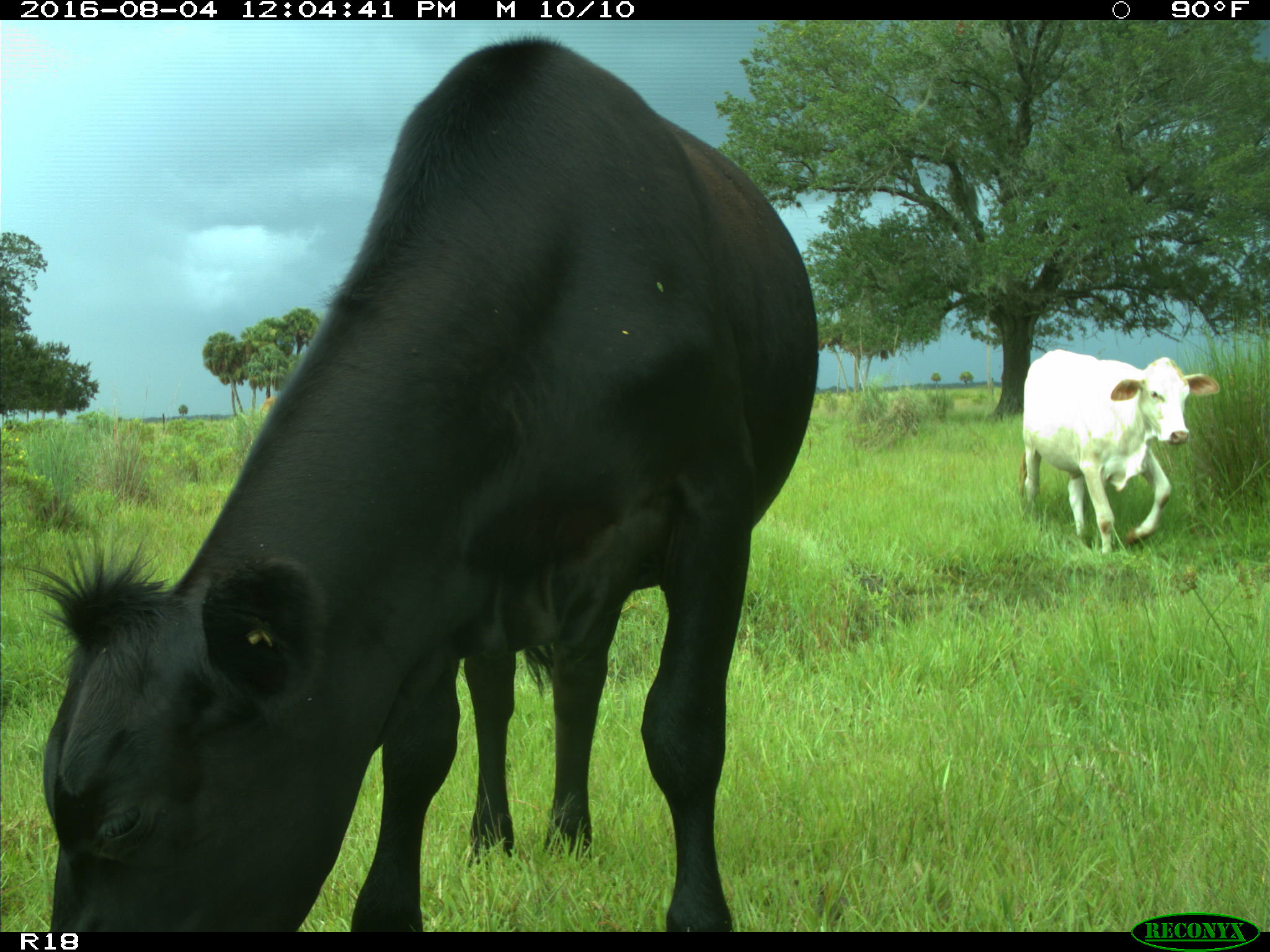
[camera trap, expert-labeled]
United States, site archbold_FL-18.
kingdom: Animalia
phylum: Chordata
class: Mammalia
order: Artiodactyla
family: Bovidae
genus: Bos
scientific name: Bos taurus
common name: domestic cow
Bos taurus (domestic cow).